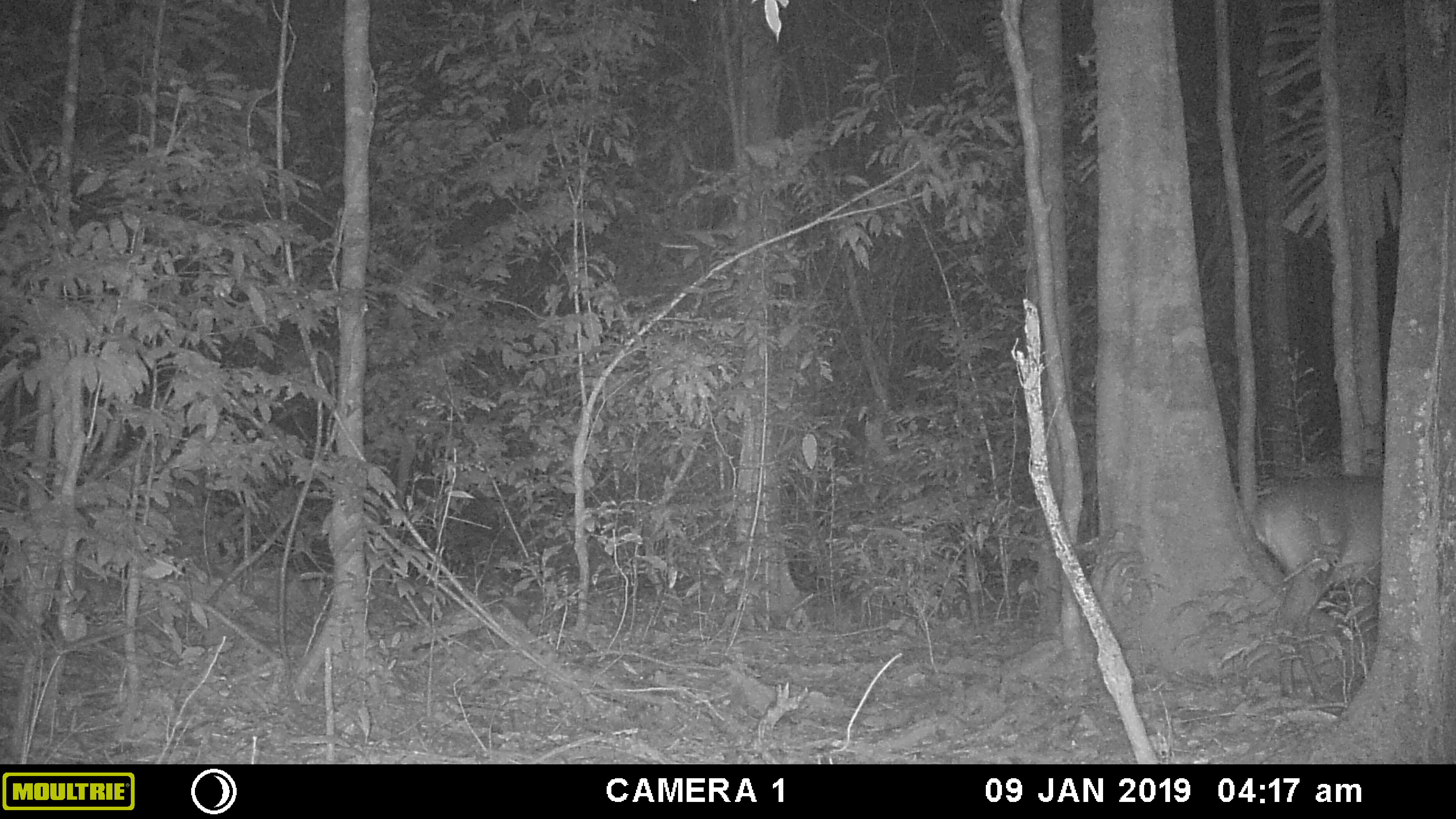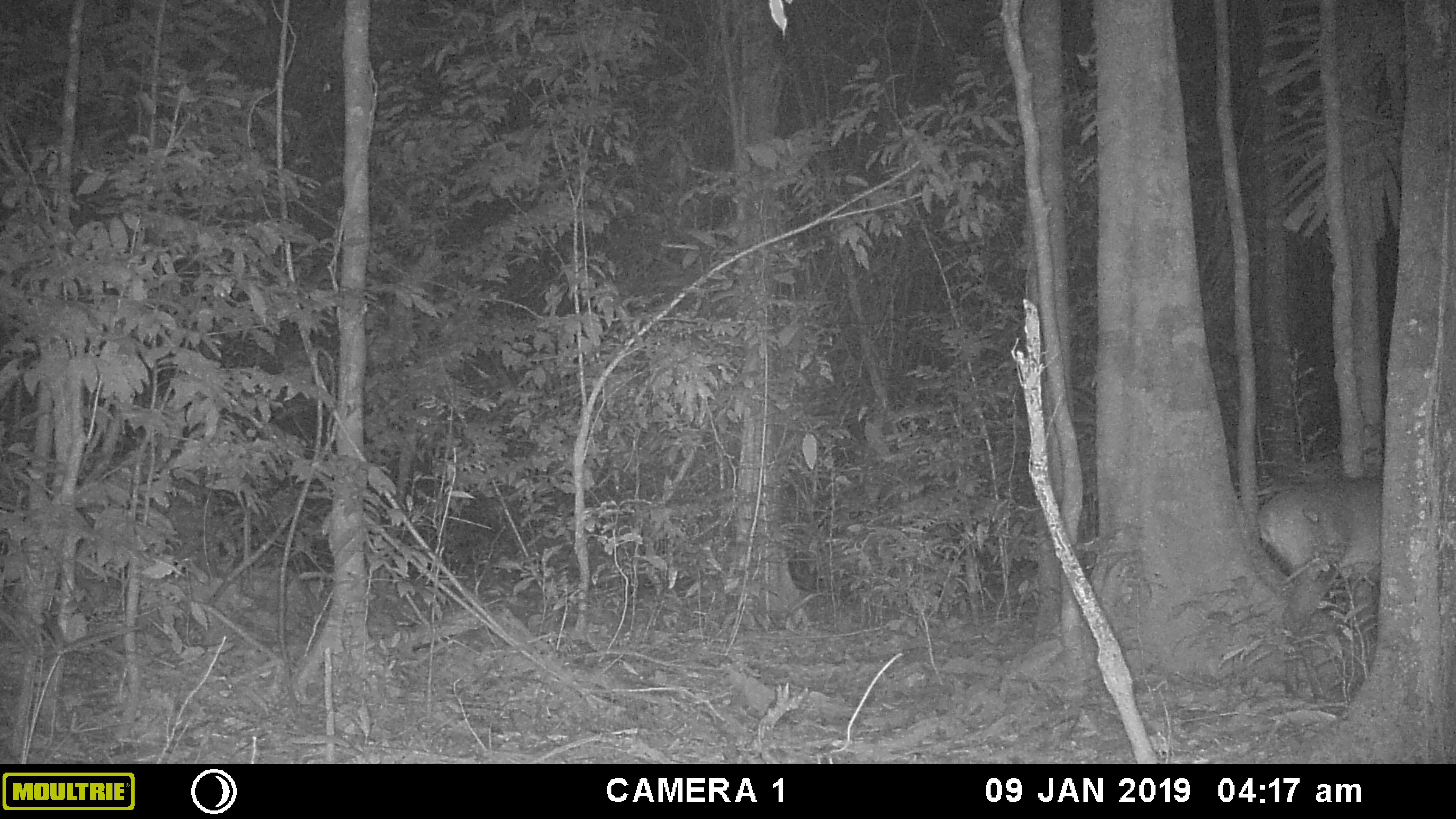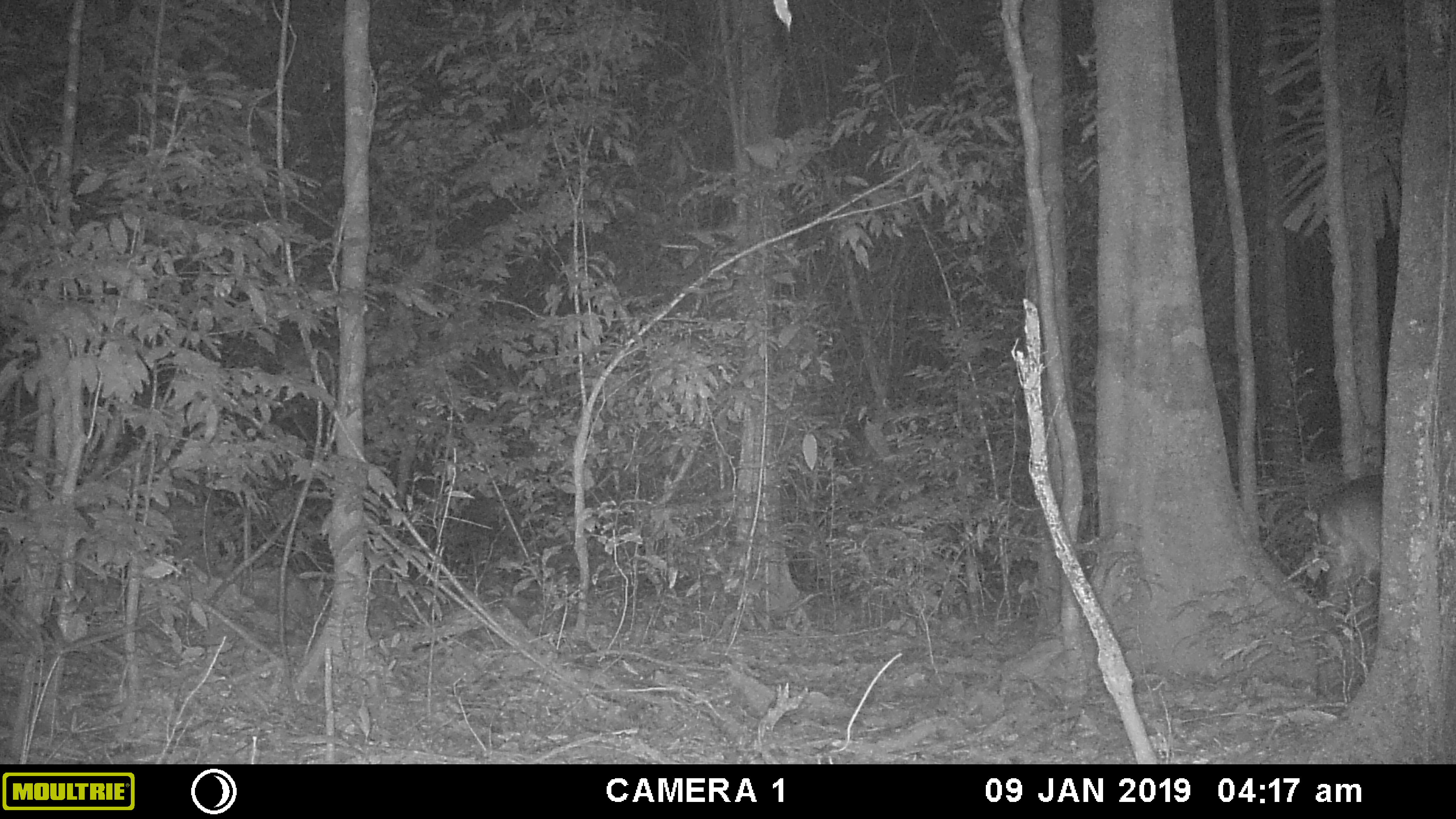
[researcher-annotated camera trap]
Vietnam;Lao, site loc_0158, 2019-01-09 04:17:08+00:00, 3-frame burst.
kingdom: Animalia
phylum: Chordata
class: Mammalia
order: Artiodactyla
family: Cervidae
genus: Muntiacus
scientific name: Muntiacus vuquangensis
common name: large-antlered muntjac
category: large antlered muntjac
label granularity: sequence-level